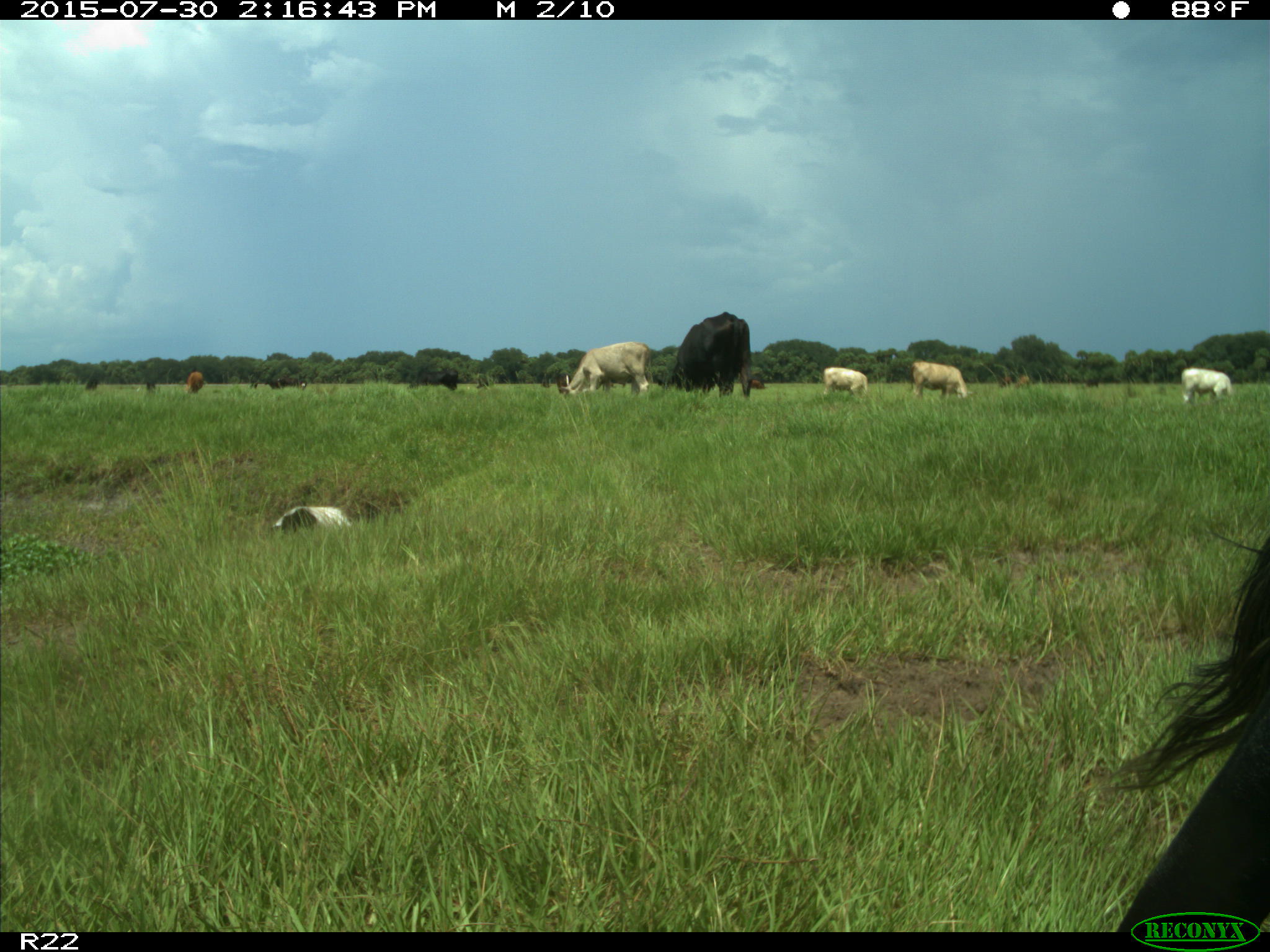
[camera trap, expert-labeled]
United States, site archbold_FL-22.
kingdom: Animalia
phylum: Chordata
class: Mammalia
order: Artiodactyla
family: Bovidae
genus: Bos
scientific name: Bos taurus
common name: domestic cow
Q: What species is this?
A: Bos taurus (domestic cow).